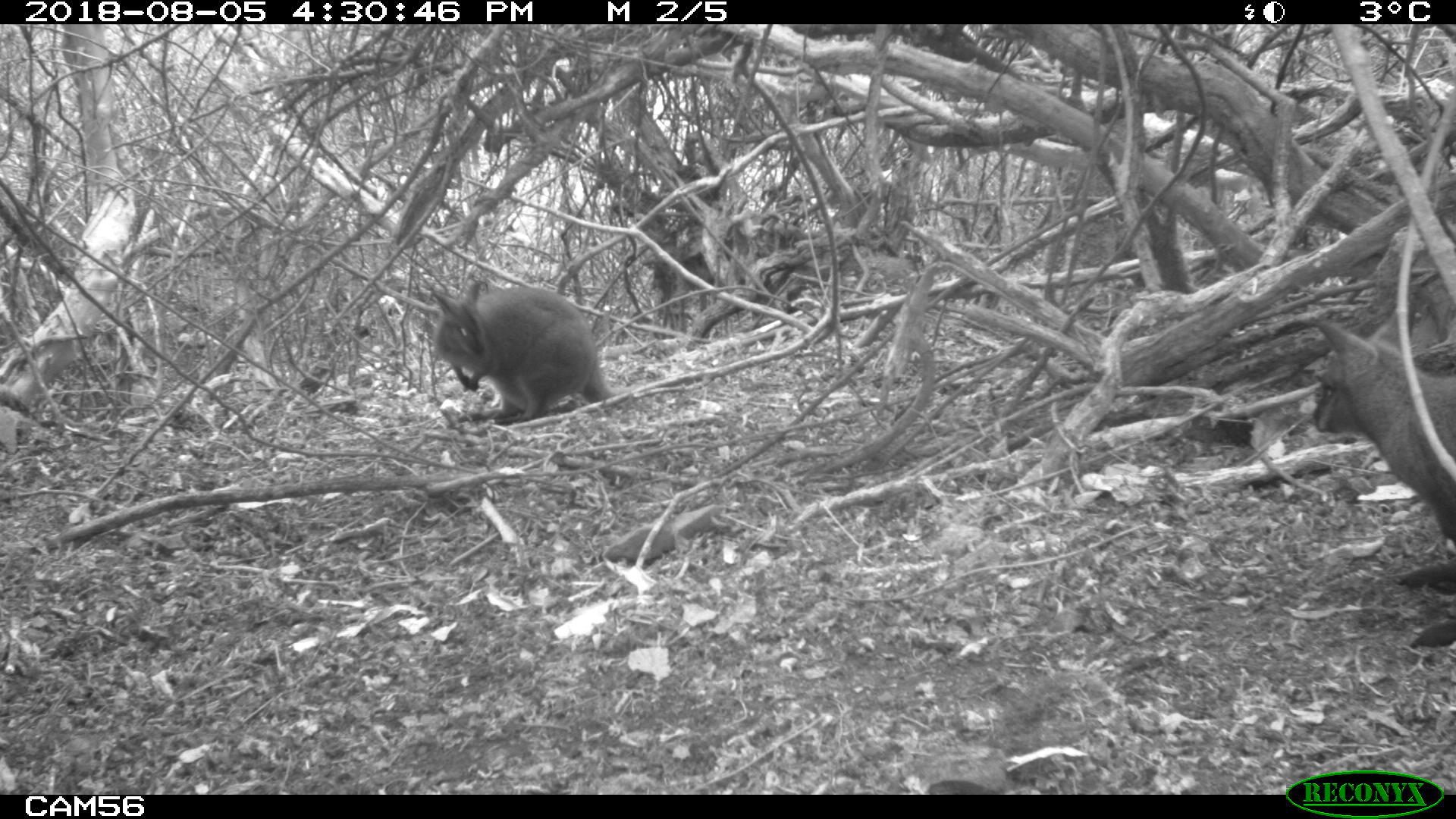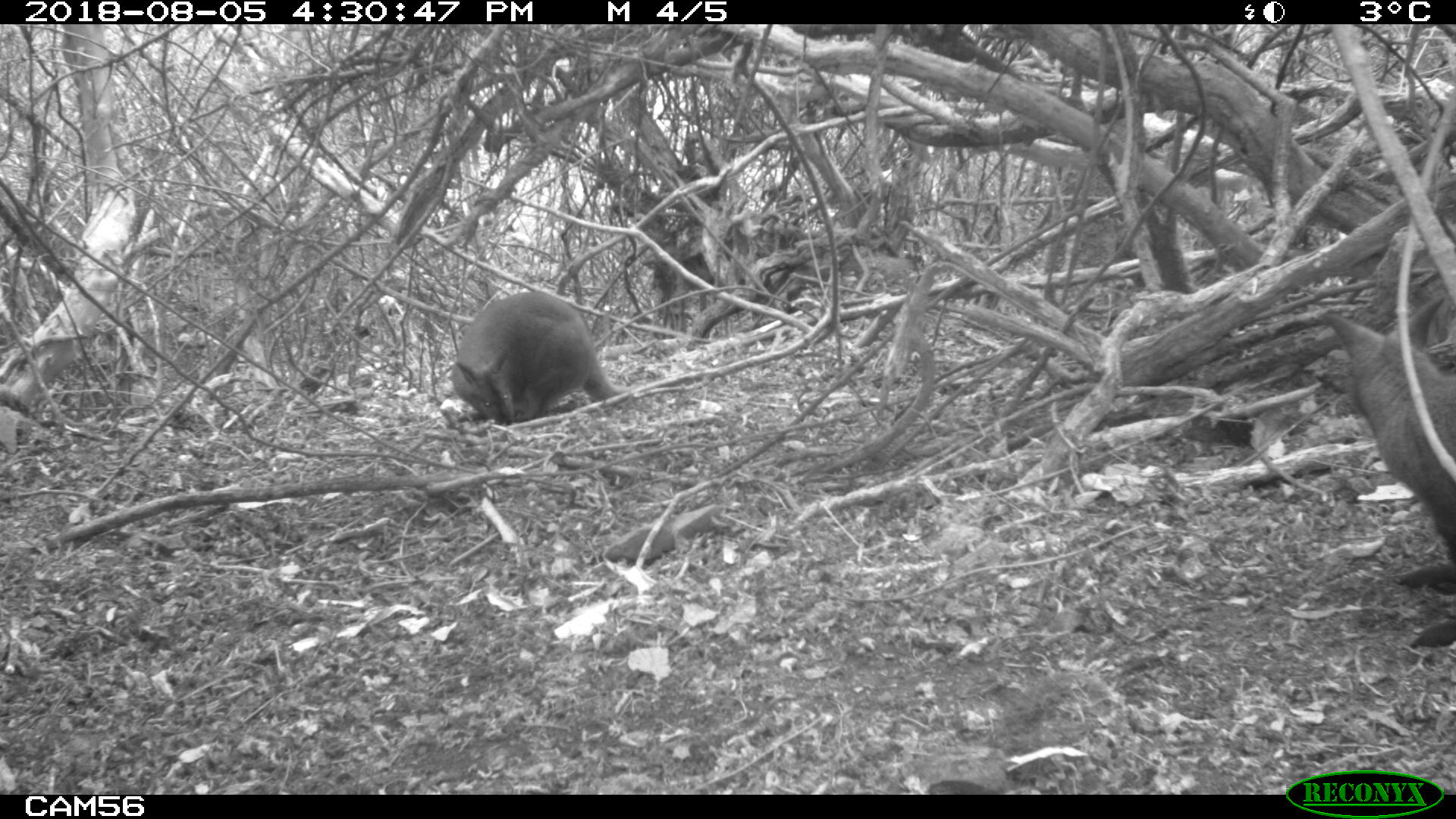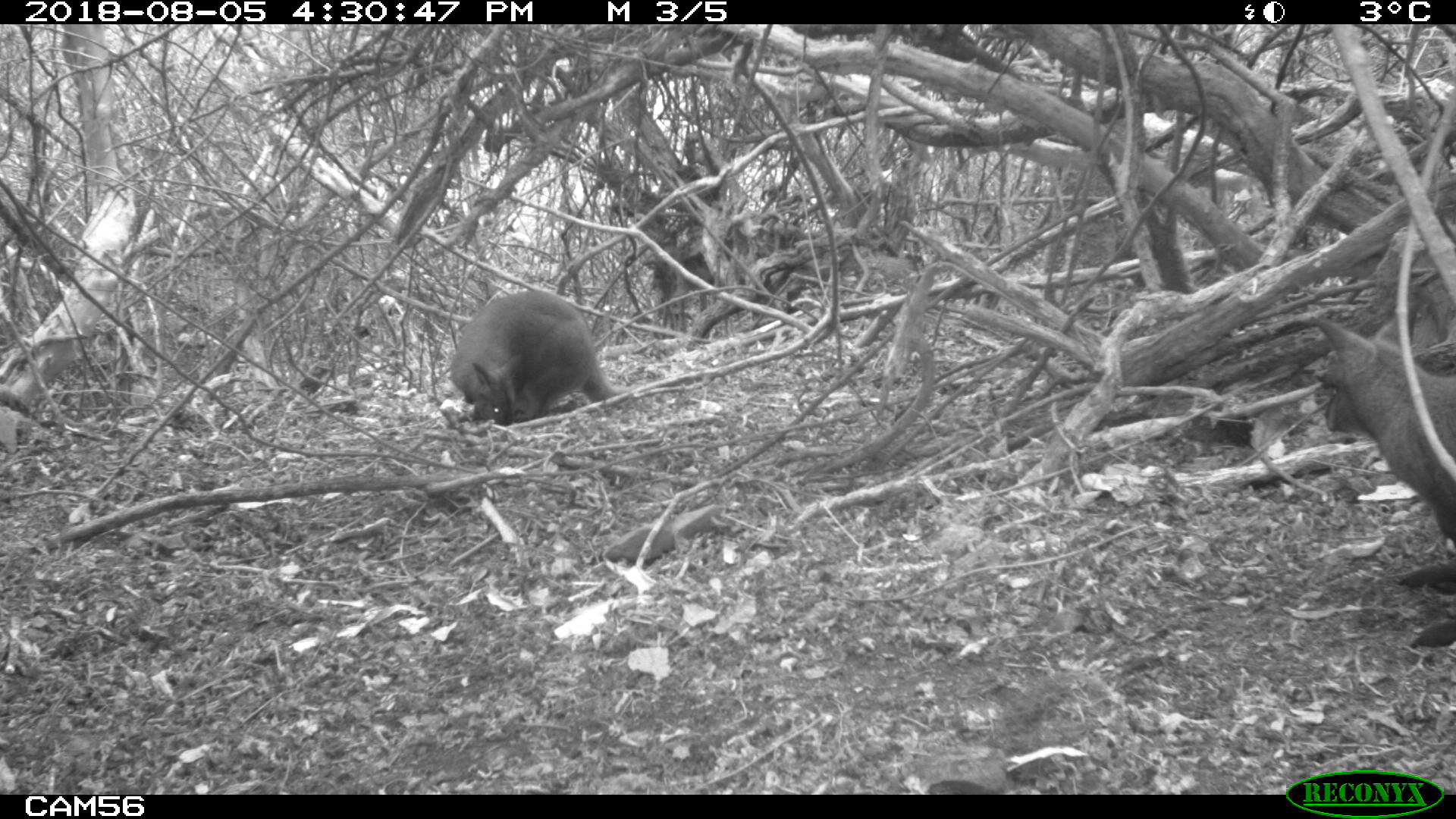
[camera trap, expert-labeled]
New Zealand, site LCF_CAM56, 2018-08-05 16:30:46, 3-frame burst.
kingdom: Animalia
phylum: Chordata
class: Mammalia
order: Diprotodontia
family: Macropodidae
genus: Notamacropus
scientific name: Notamacropus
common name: wallaby